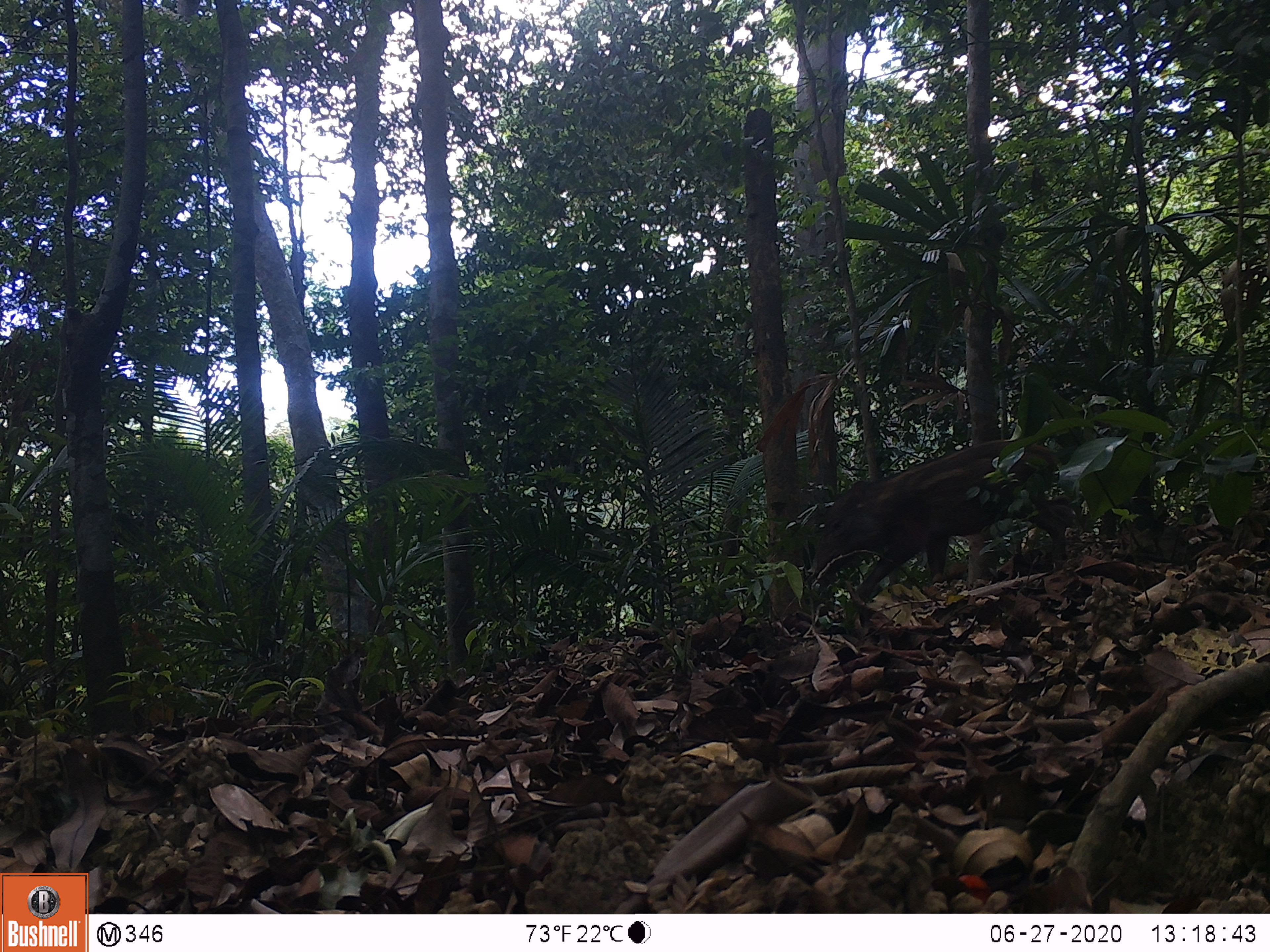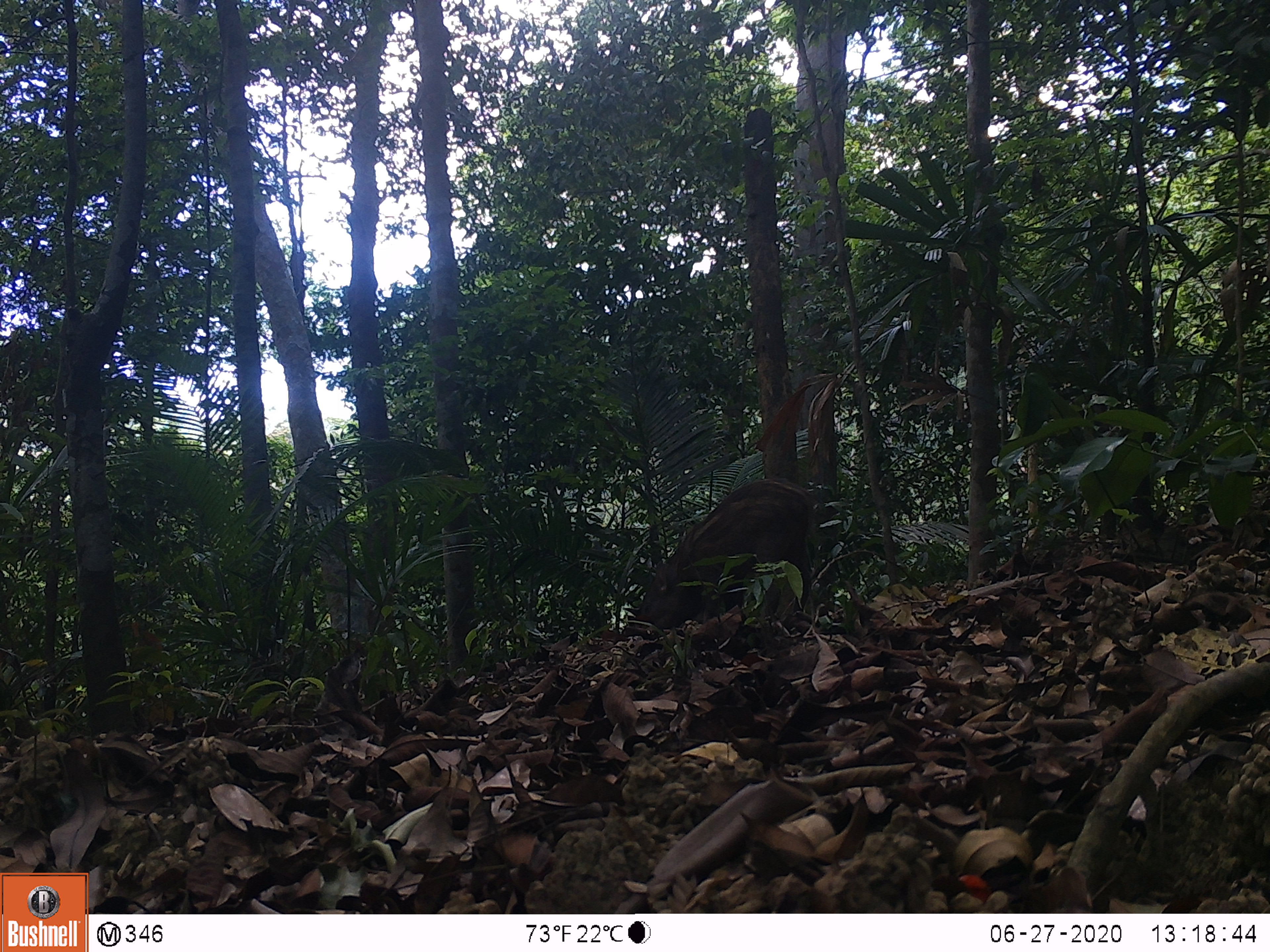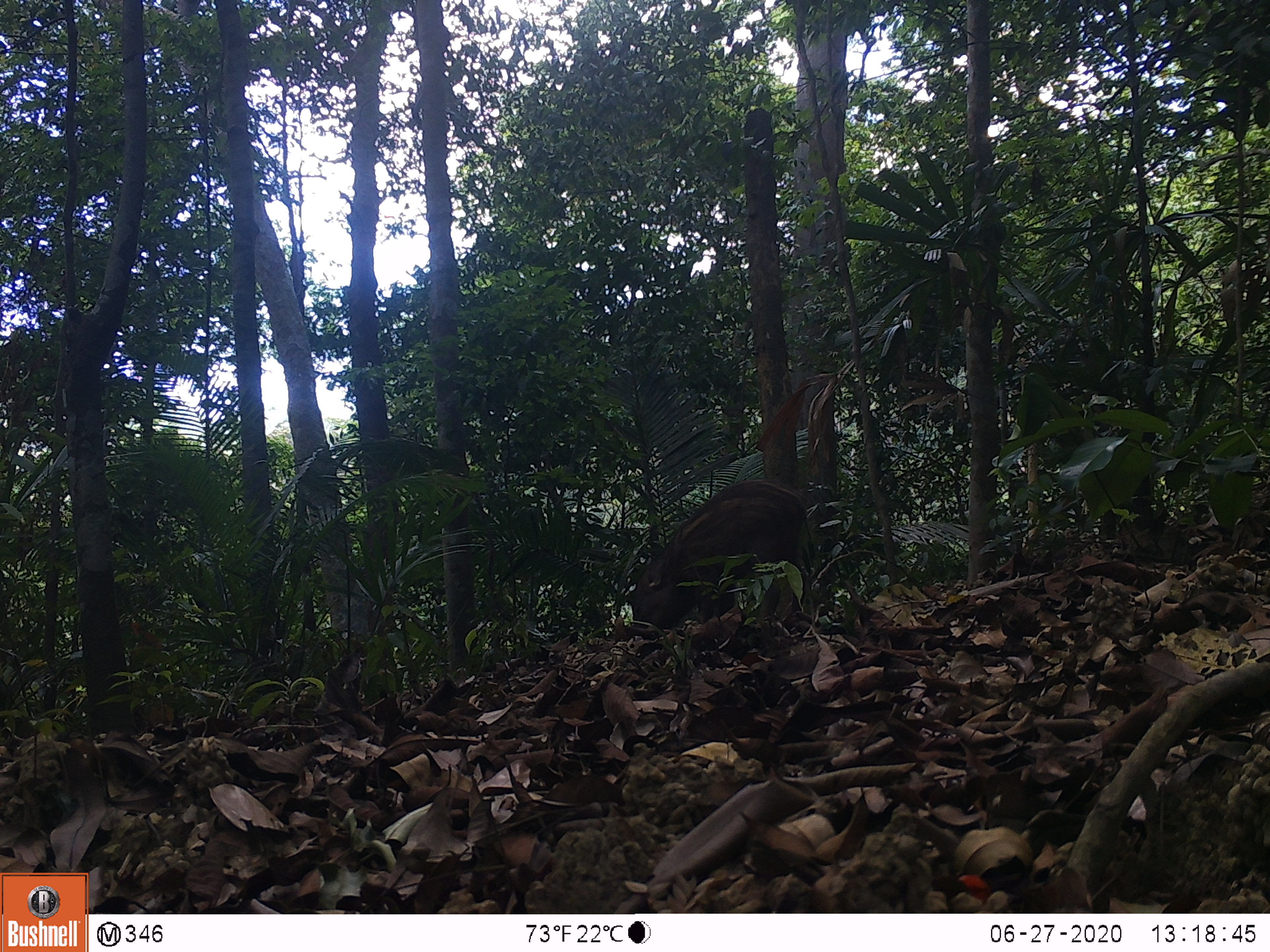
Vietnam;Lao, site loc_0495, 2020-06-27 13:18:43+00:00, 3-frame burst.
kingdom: Animalia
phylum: Chordata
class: Mammalia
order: Artiodactyla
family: Suidae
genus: Sus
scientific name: Sus scrofa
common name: eurasian wild pig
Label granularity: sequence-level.